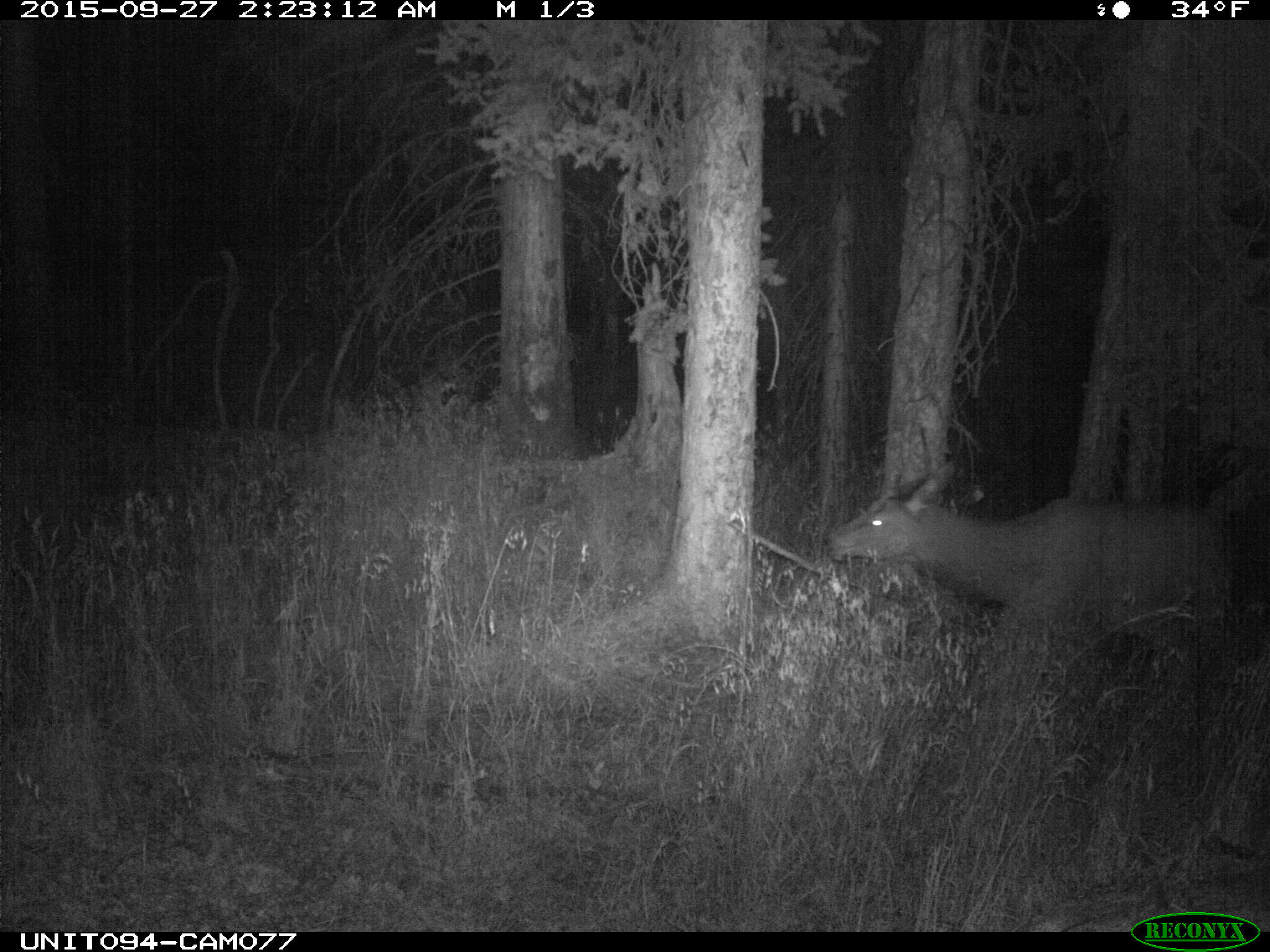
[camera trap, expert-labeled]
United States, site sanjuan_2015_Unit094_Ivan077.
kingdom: Animalia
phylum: Chordata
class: Mammalia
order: Artiodactyla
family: Cervidae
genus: Cervus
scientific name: Cervus elaphus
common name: red deer